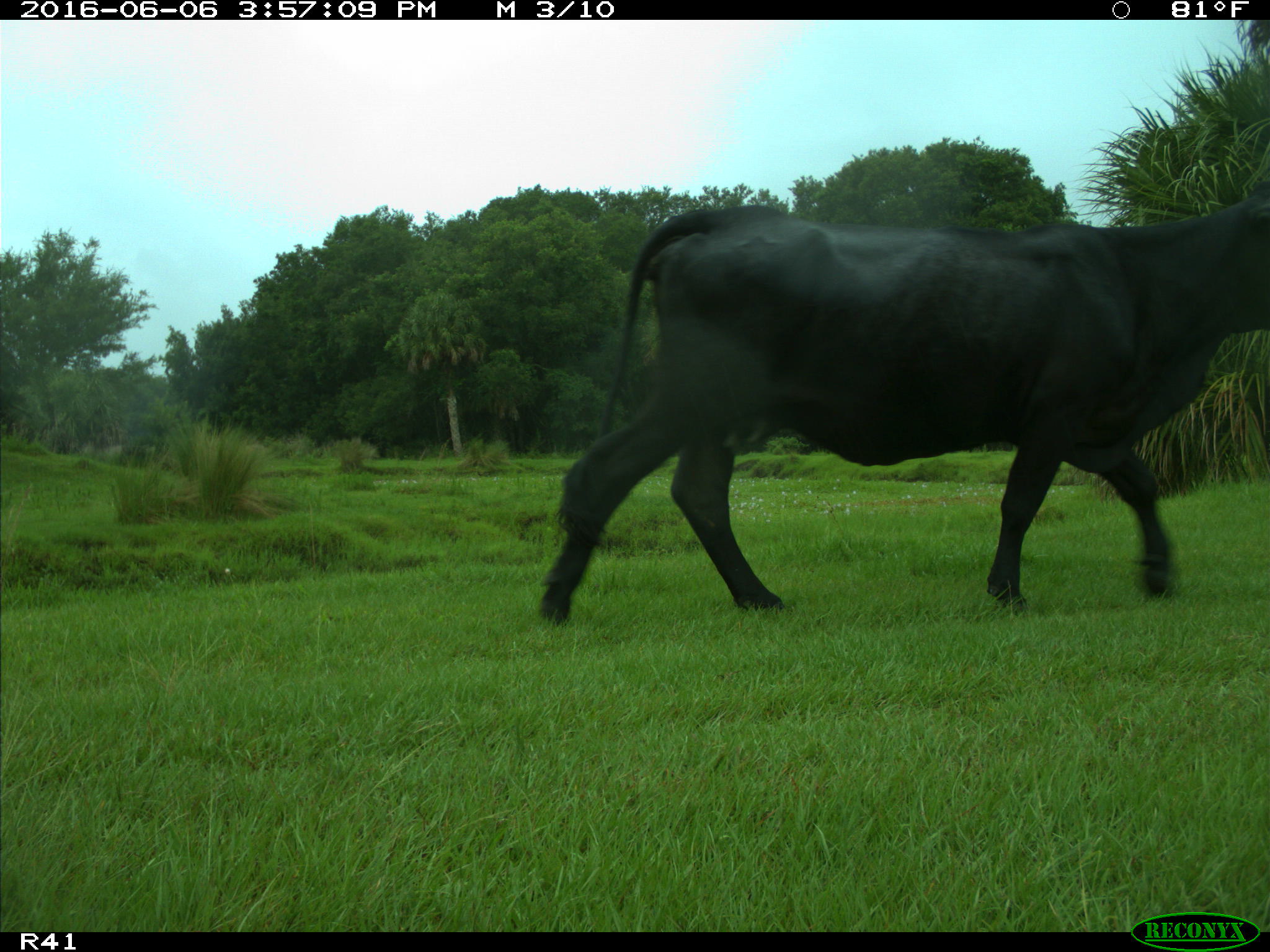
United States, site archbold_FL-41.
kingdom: Animalia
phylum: Chordata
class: Mammalia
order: Artiodactyla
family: Bovidae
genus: Bos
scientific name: Bos taurus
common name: domestic cow